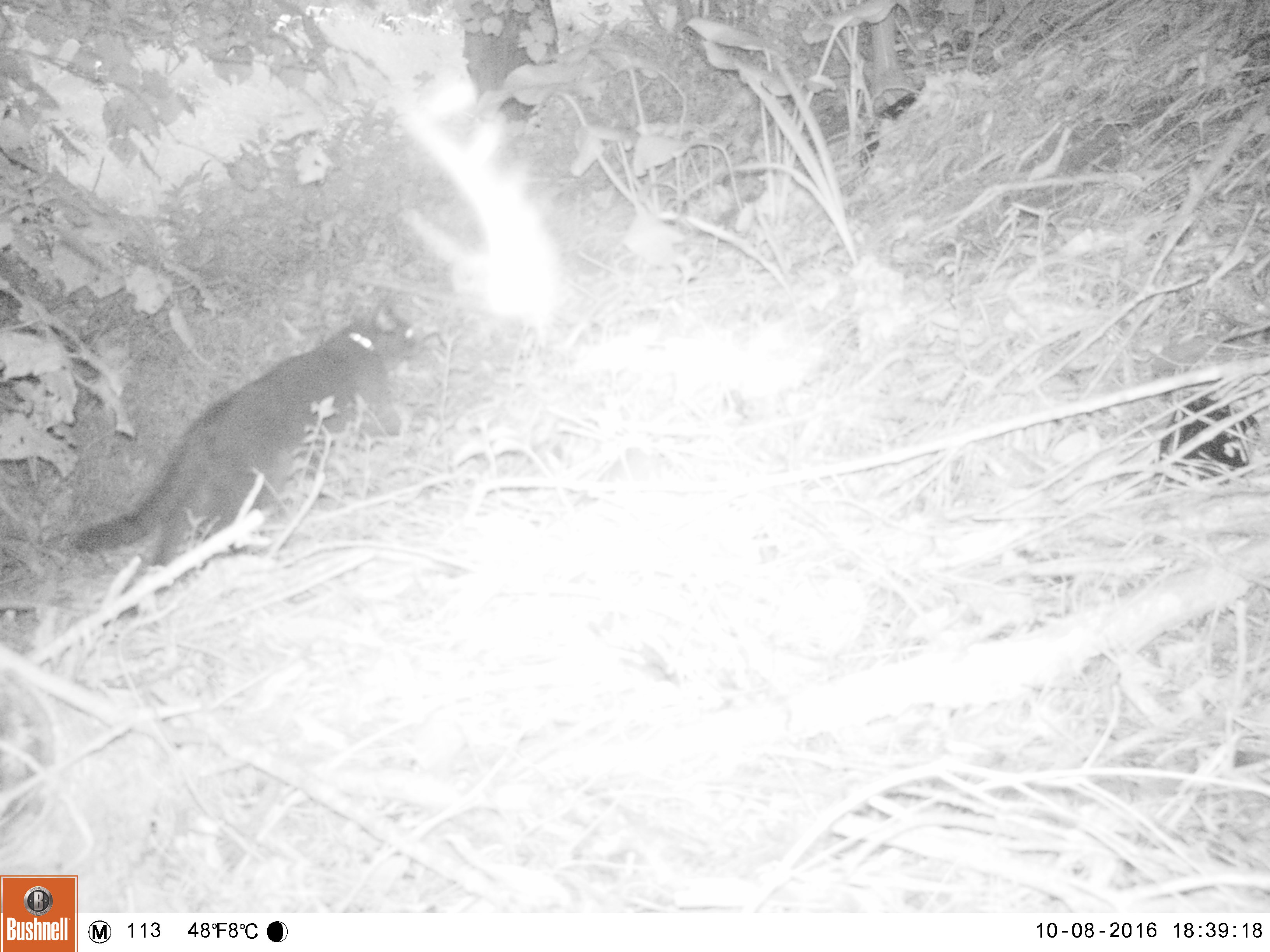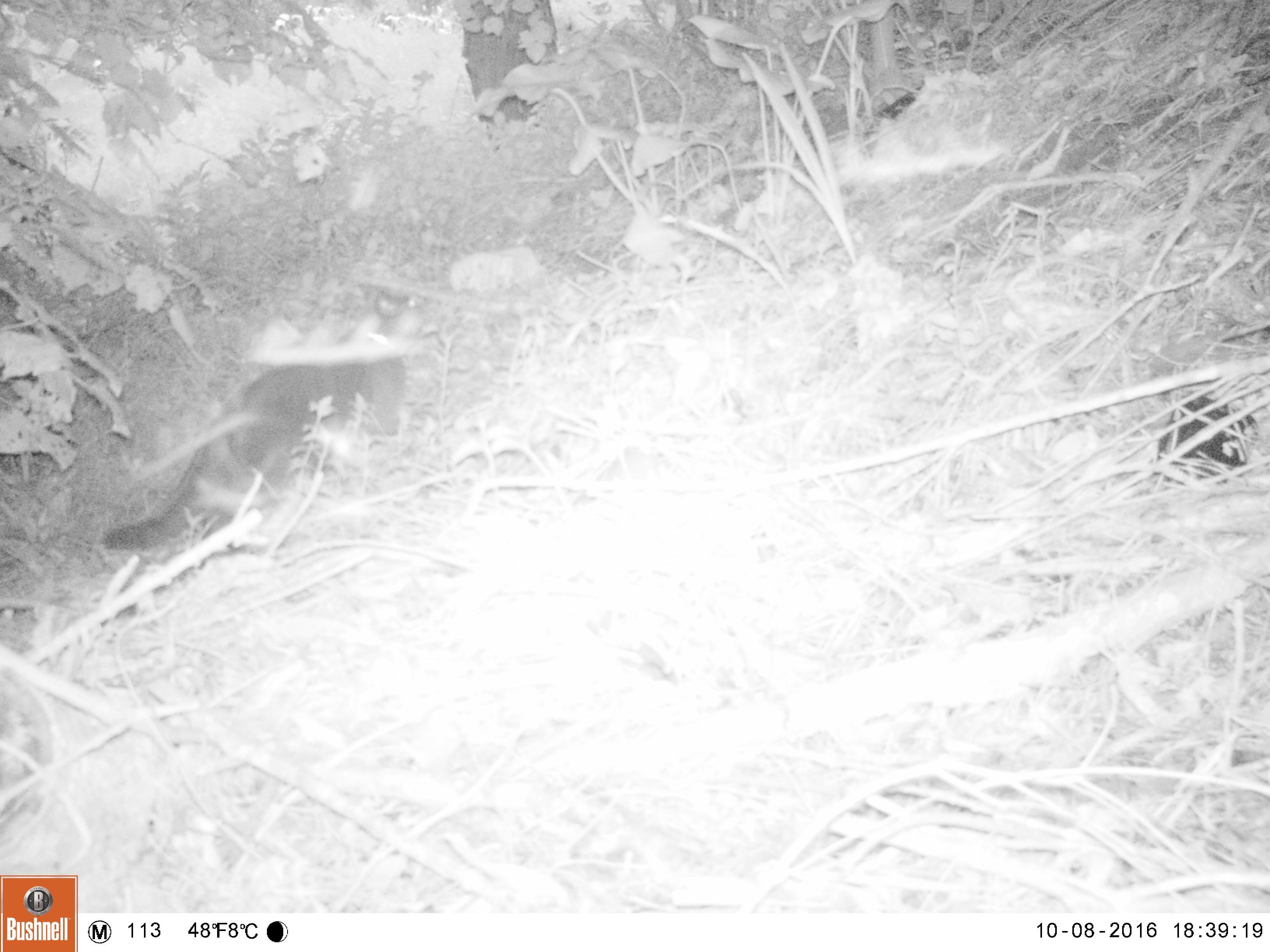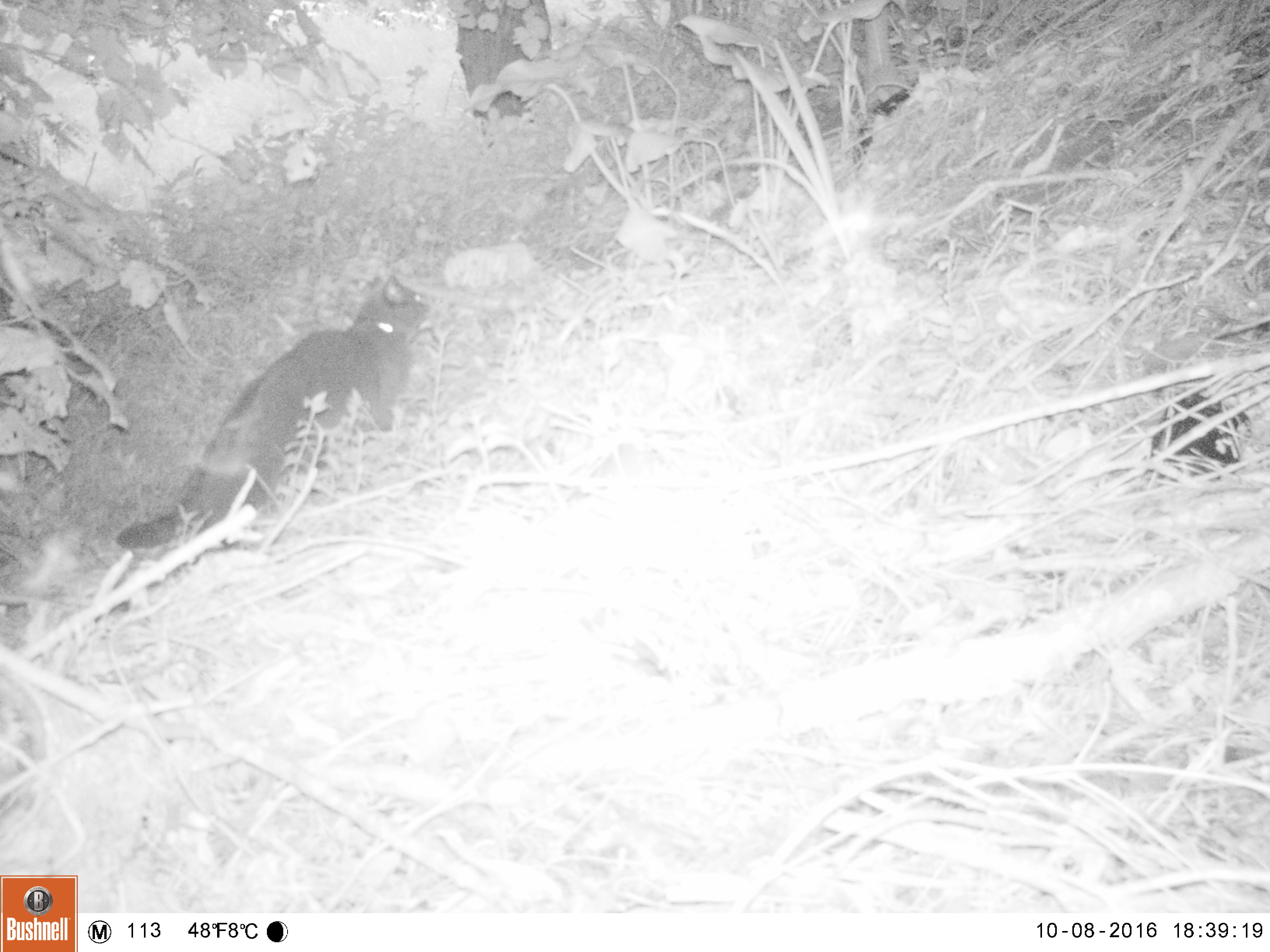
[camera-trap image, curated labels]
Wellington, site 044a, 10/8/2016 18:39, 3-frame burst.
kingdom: Animalia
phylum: Chordata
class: Mammalia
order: Carnivora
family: Felidae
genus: Felis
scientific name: Felis catus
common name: cat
Cat (Felis catus).